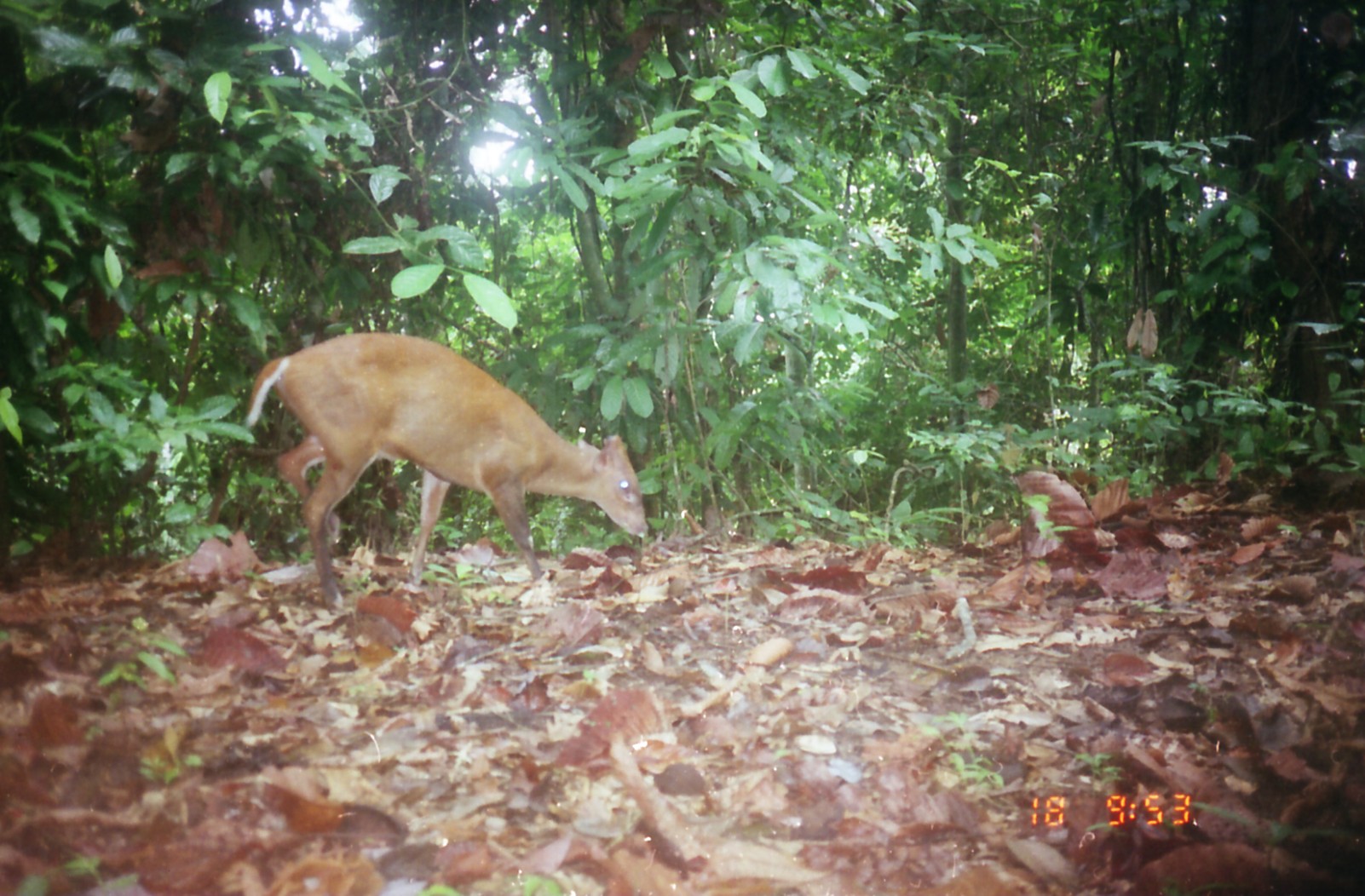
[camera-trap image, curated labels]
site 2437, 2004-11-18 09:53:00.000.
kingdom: Animalia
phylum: Chordata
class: Mammalia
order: Artiodactyla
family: Cervidae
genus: Muntiacus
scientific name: Muntiacus muntjak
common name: southern red muntjac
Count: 1.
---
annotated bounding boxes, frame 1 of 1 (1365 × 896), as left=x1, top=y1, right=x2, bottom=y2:
muntiacus muntjak: left=244, top=330, right=651, bottom=610